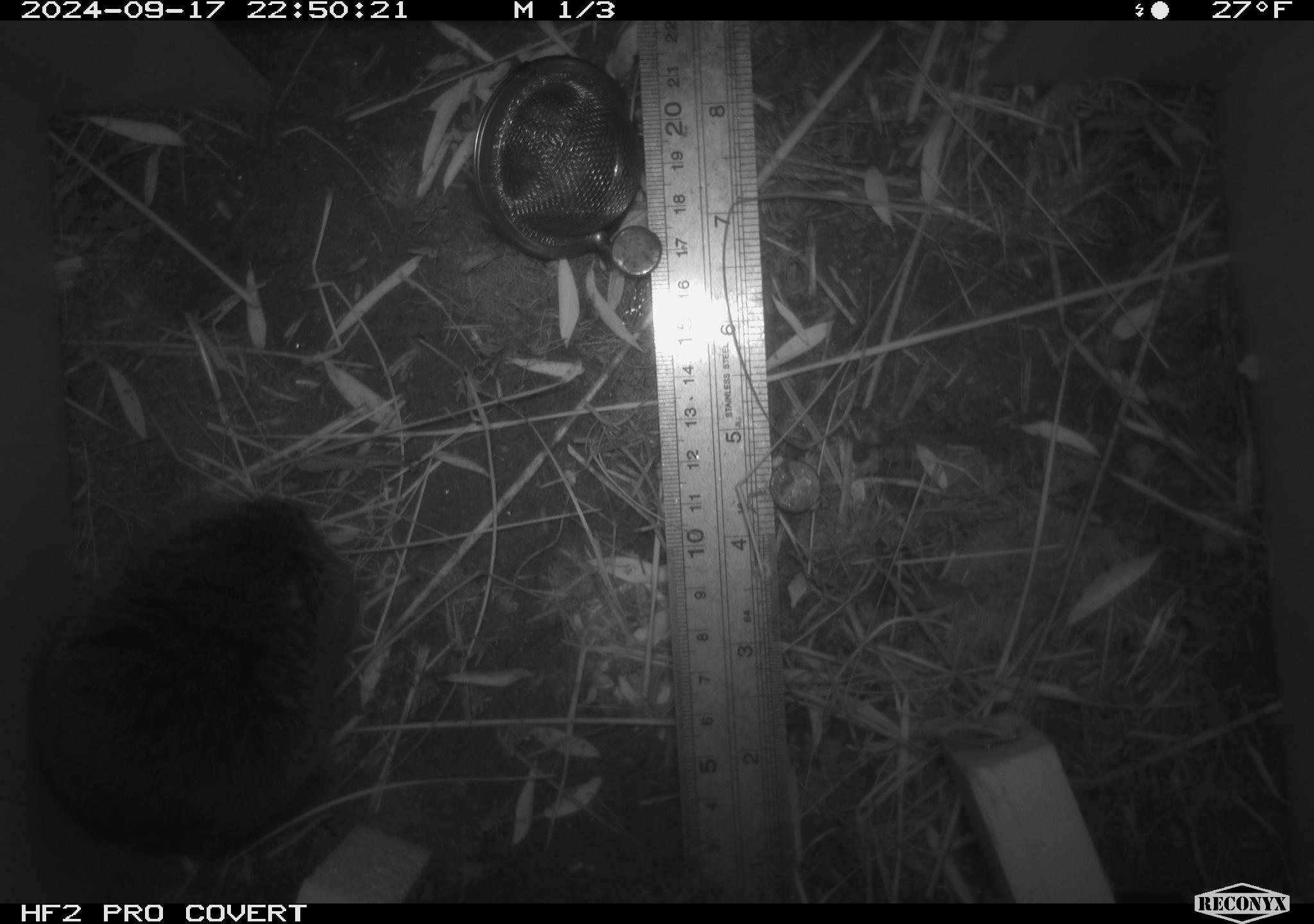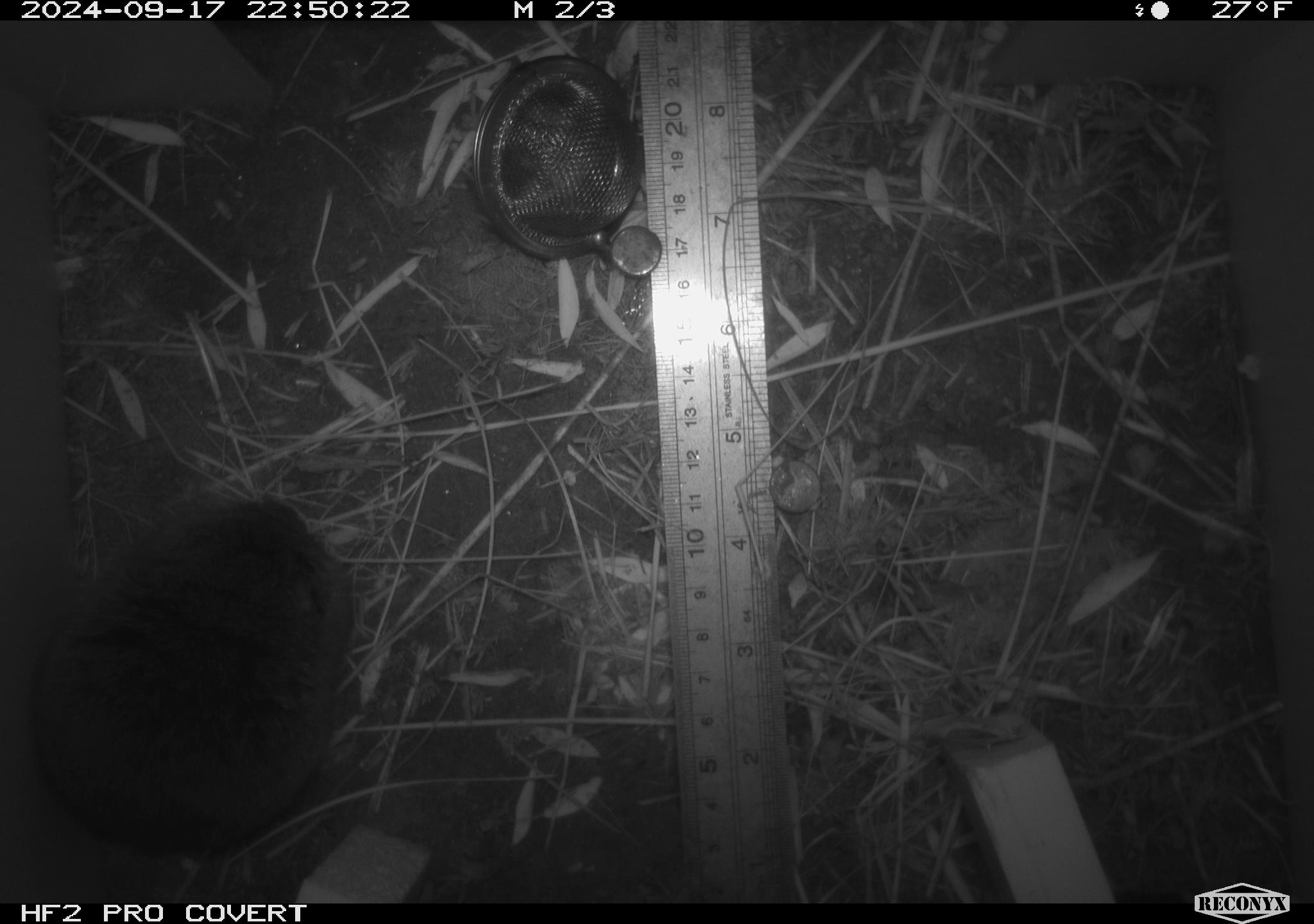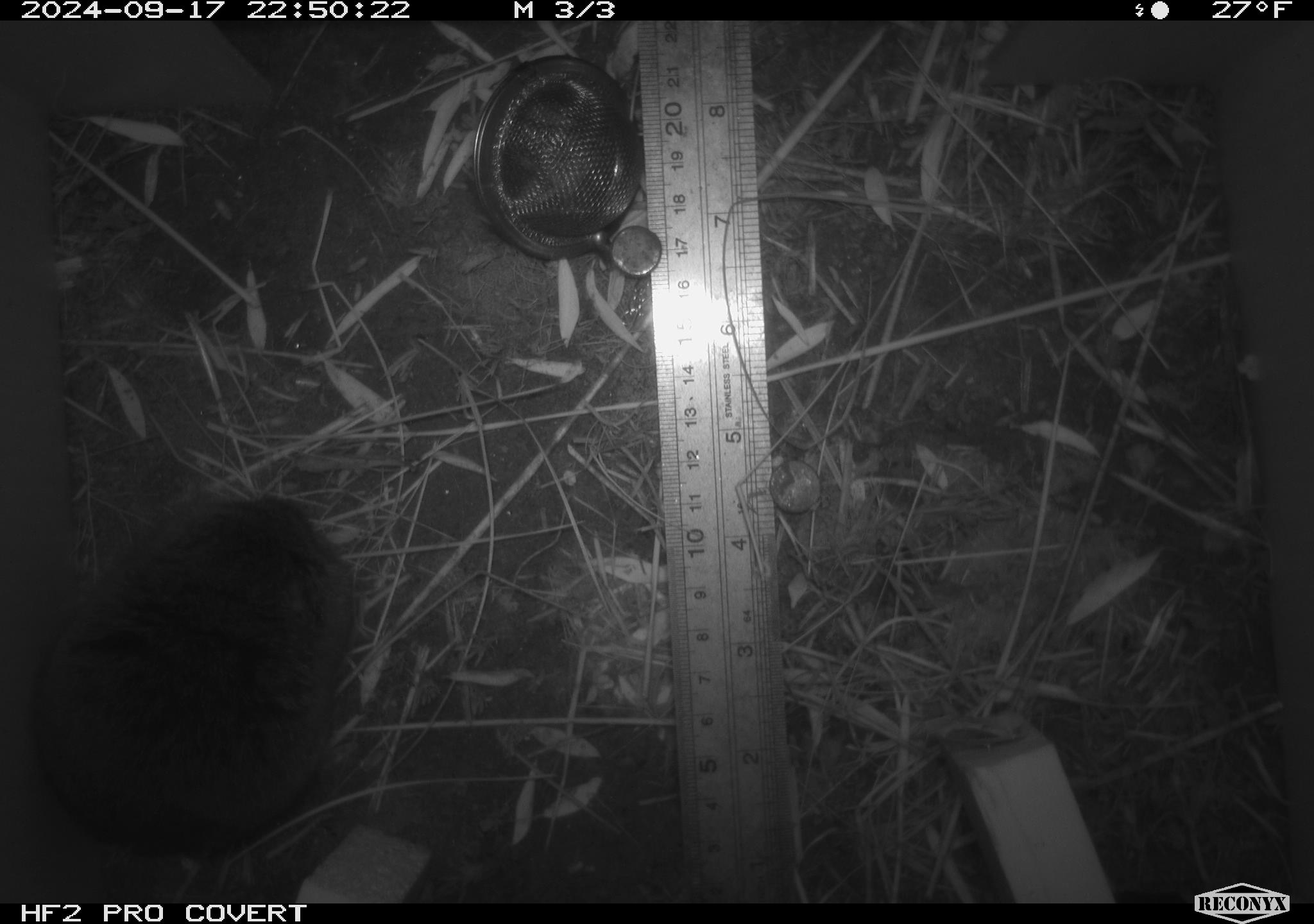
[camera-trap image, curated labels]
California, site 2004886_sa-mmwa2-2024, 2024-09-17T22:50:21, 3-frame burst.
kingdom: Animalia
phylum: Chordata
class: Mammalia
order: Rodentia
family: Cricetidae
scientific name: Arvicolinae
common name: voles, lemmings, and muskrats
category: arvicolinae subfamily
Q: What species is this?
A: Arvicolinae subfamily (voles, lemmings, and muskrats) (Arvicolinae).